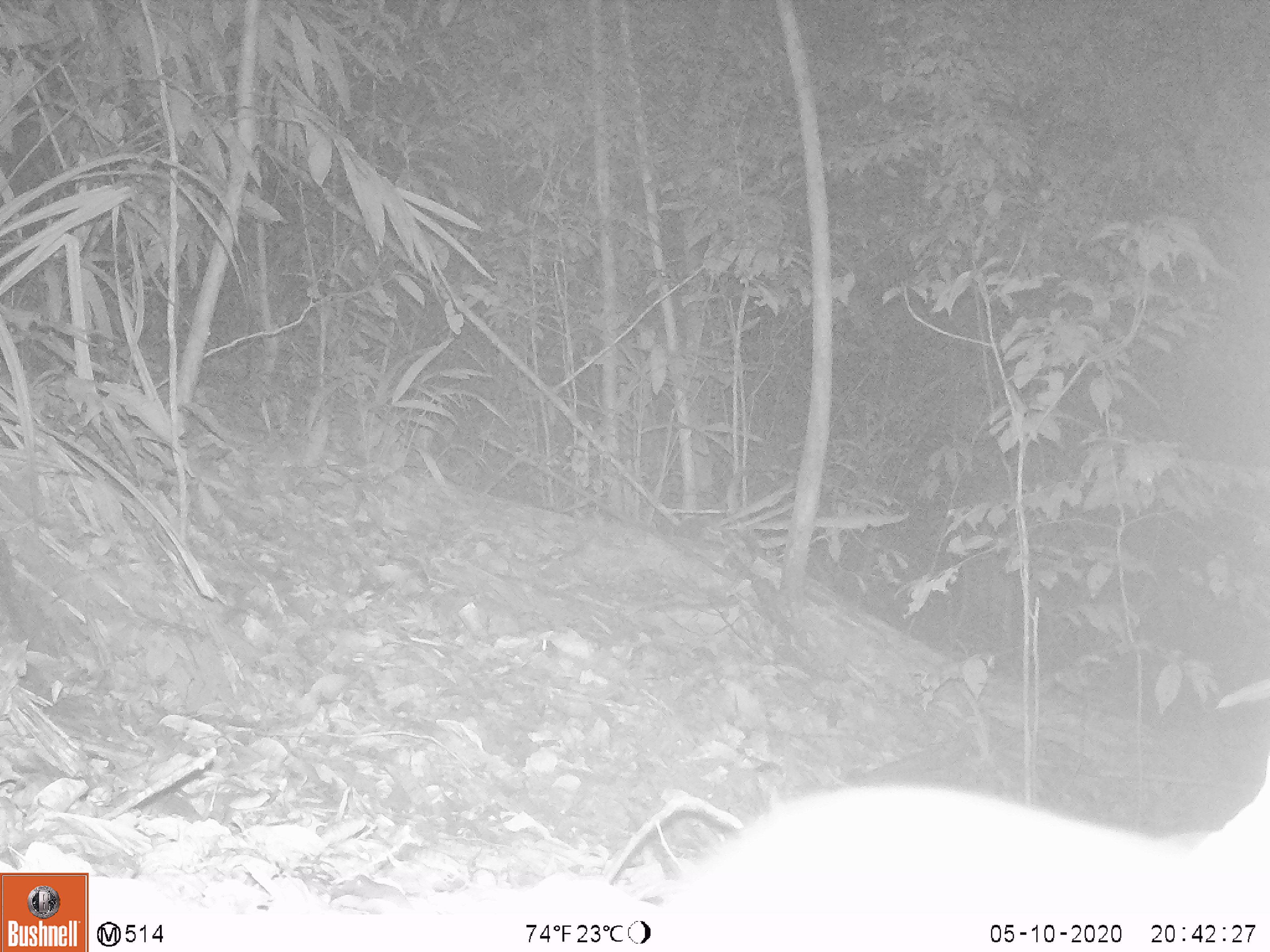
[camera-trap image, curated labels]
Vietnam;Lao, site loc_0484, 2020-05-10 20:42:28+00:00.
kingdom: Animalia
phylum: Chordata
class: Mammalia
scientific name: Mammalia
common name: mammal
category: unidentified small mammal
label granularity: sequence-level